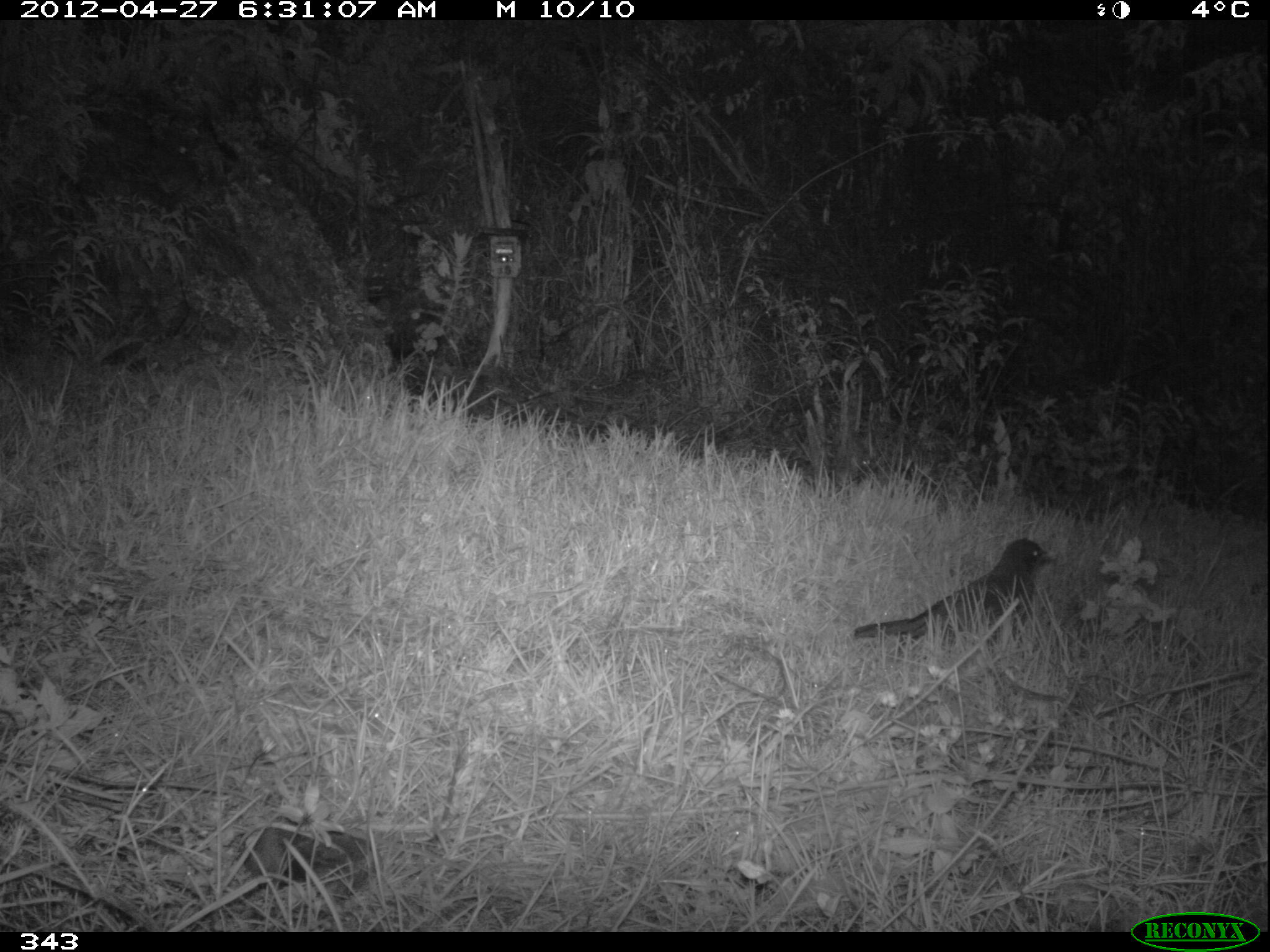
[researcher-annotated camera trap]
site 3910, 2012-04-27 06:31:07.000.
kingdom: Animalia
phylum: Chordata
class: Aves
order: Passeriformes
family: Turdidae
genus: Turdus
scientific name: Turdus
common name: true thrushes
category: turdus sp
Turdus sp (true thrushes) (Turdus).